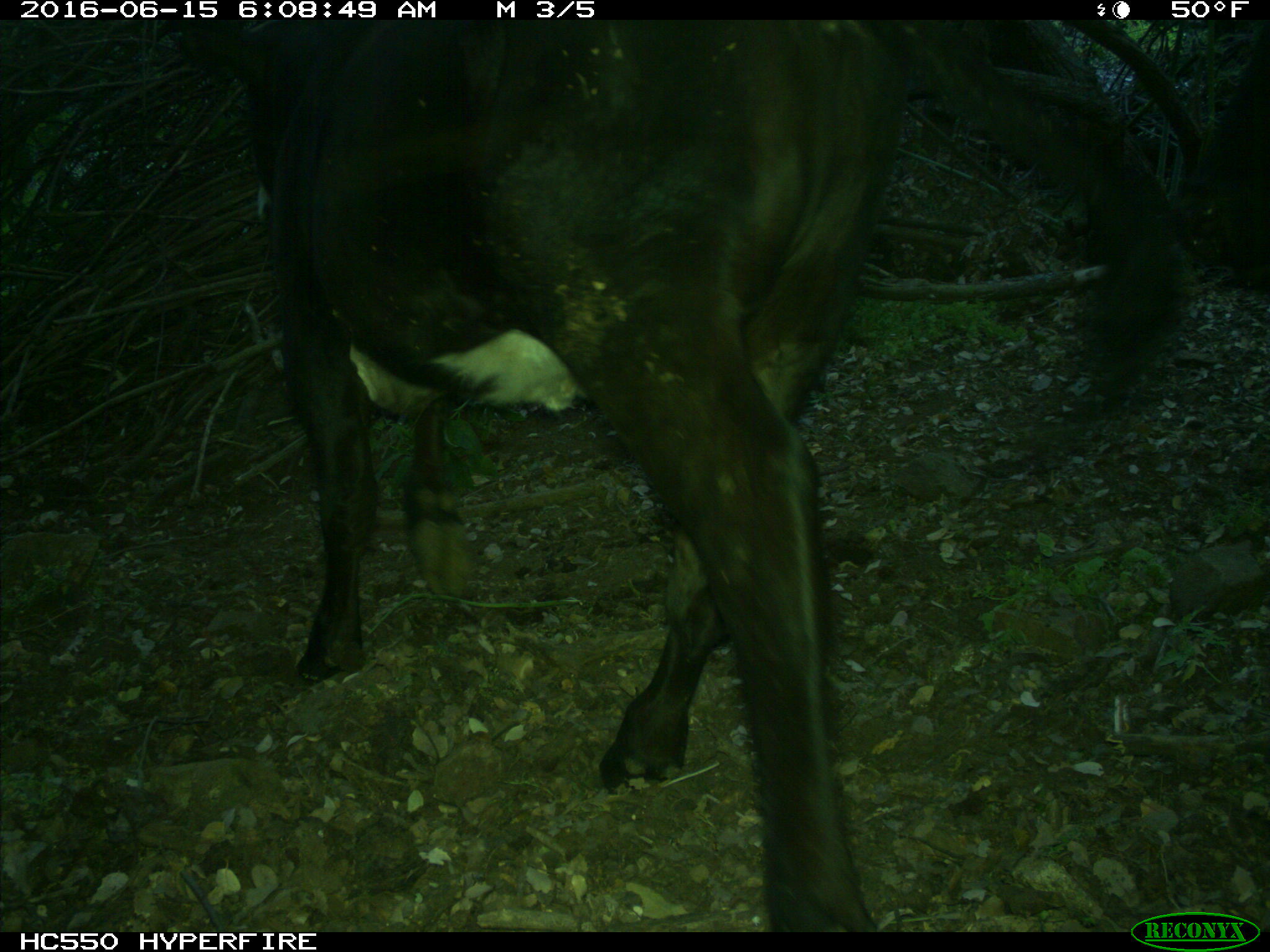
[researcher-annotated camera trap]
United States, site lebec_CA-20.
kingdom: Animalia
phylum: Chordata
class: Mammalia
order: Artiodactyla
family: Bovidae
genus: Bos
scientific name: Bos taurus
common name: domestic cow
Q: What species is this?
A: Bos taurus (domestic cow).